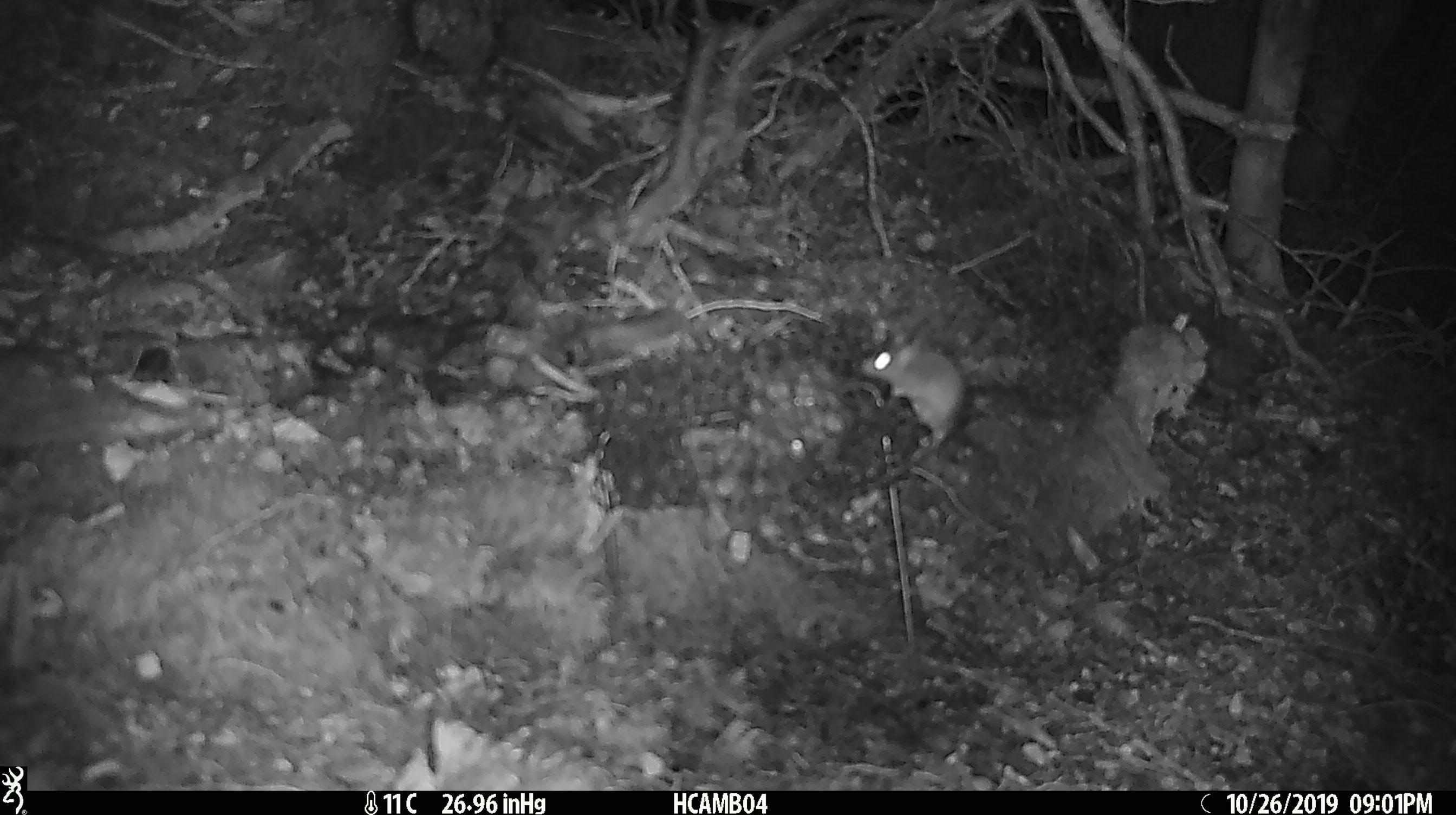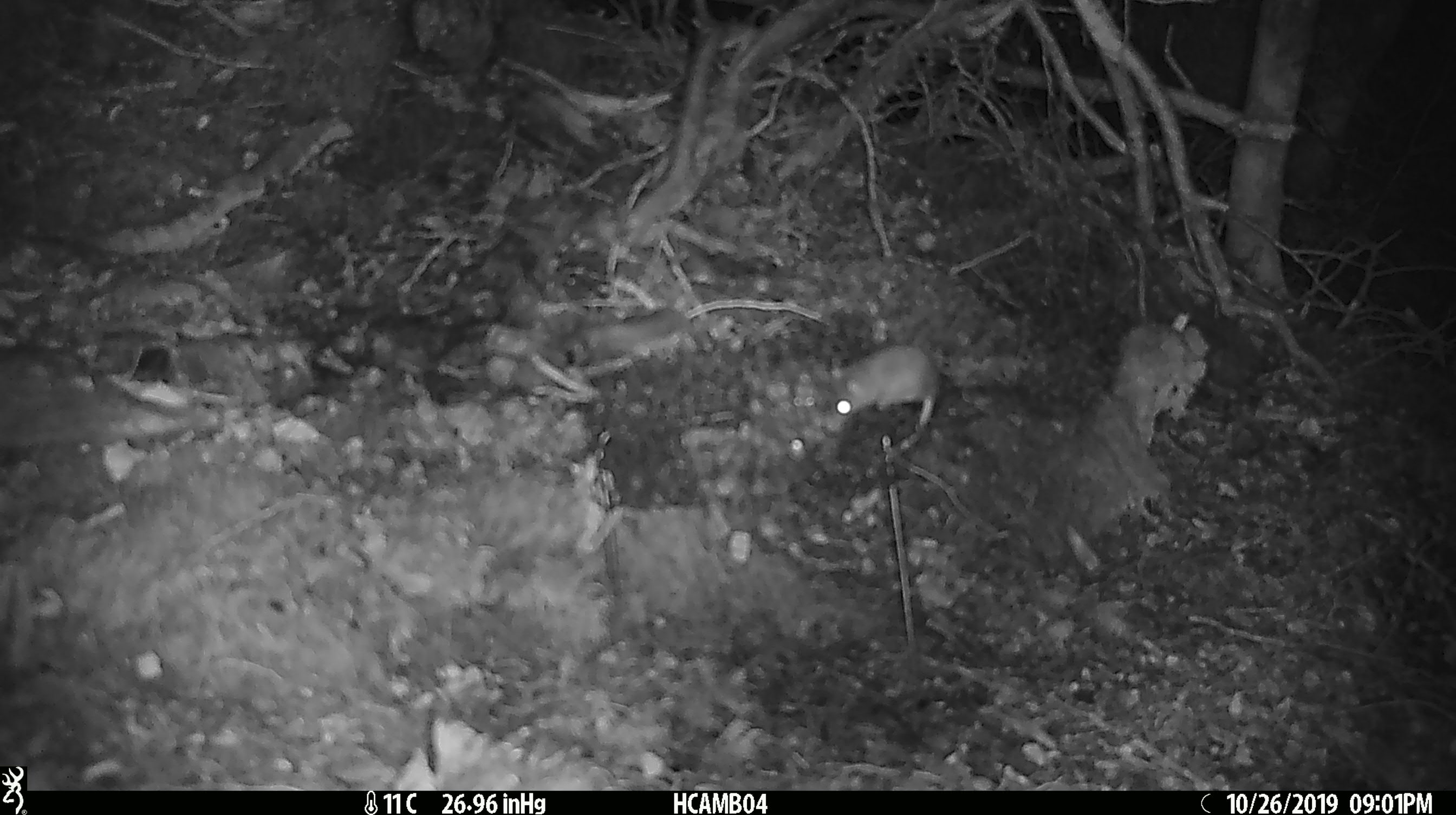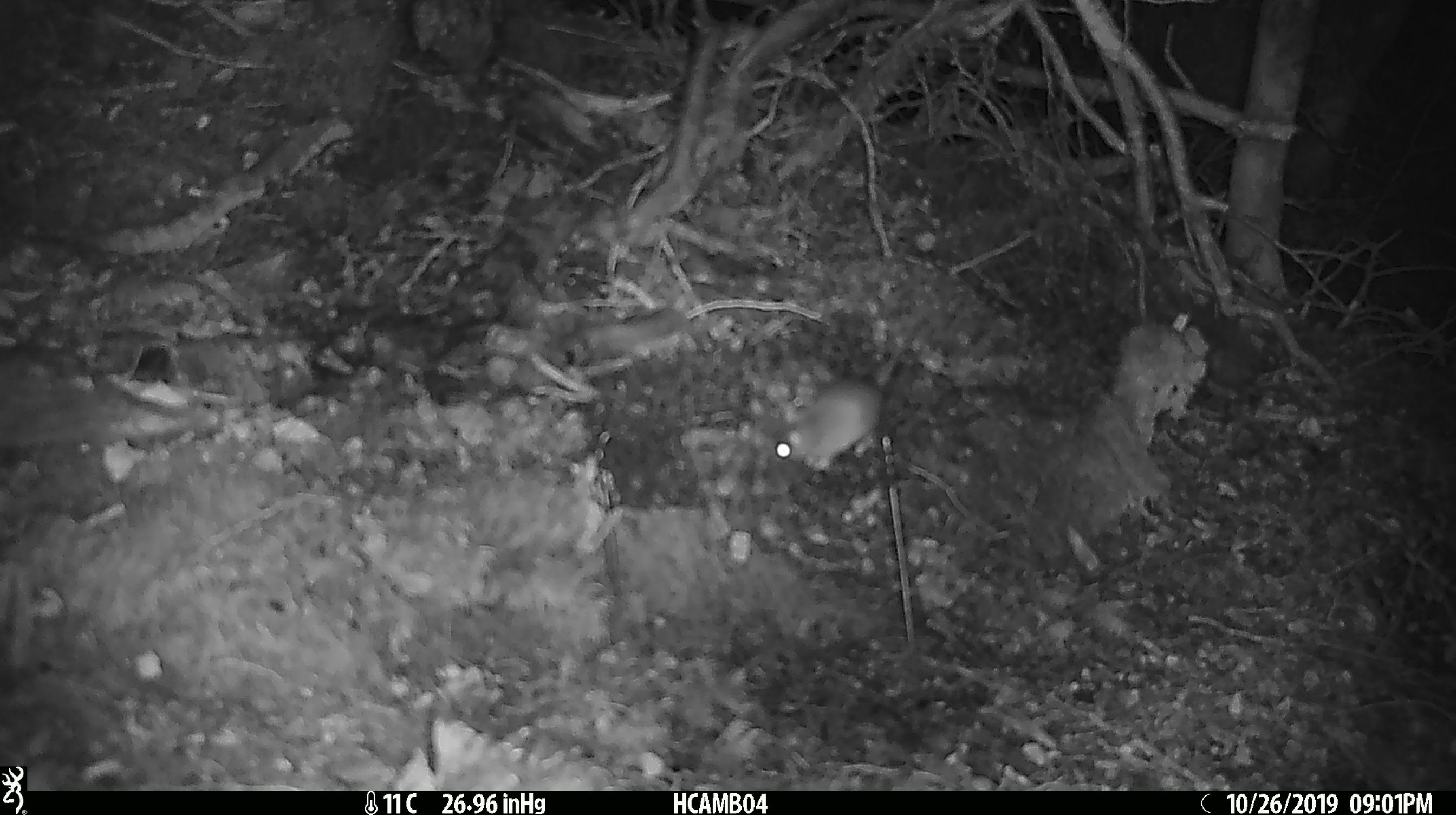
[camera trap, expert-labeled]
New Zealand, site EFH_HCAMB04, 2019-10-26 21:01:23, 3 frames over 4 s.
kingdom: Animalia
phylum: Chordata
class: Mammalia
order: Rodentia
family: Muridae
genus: Mus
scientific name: Mus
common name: mouse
Mouse (Mus).